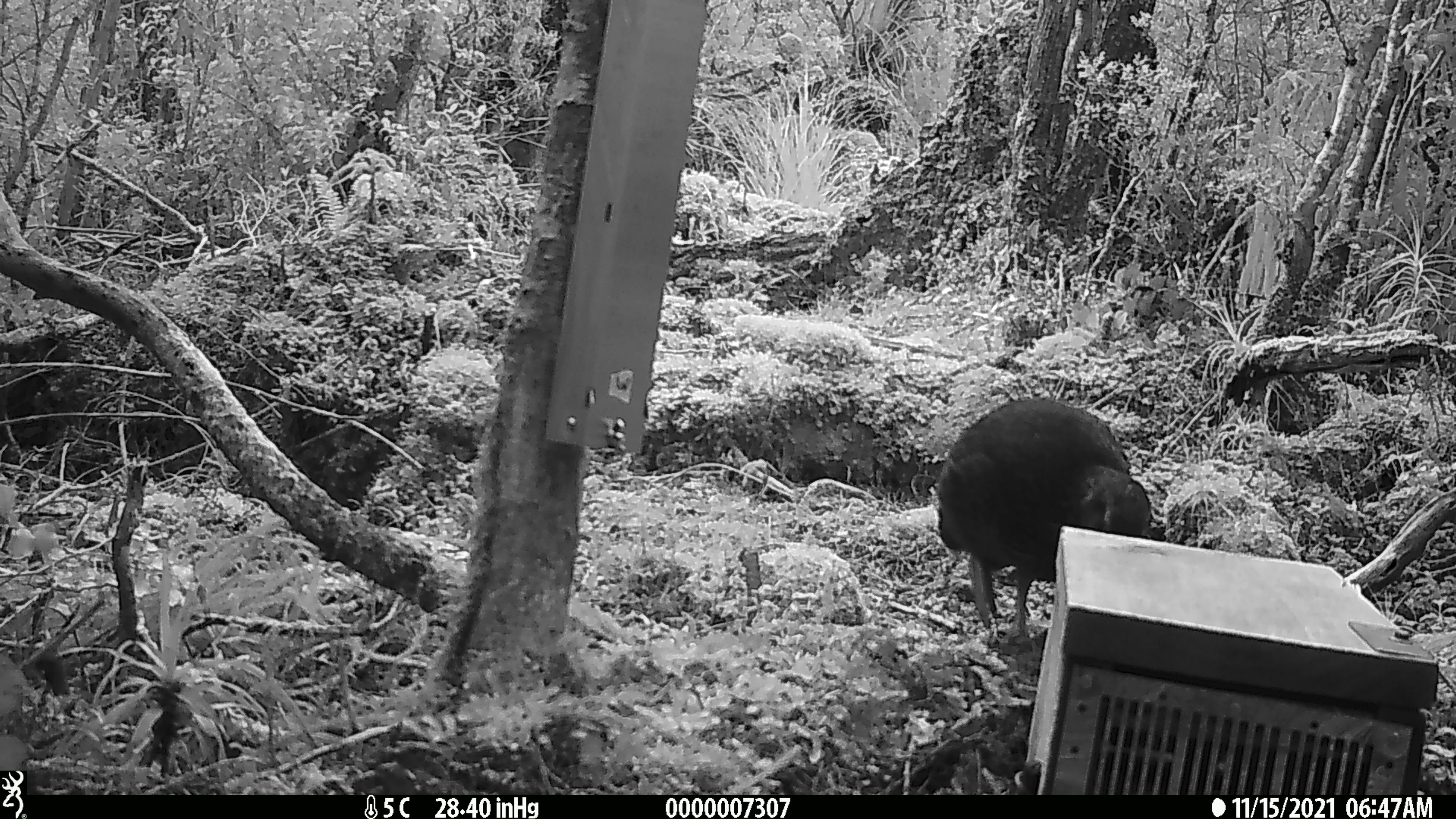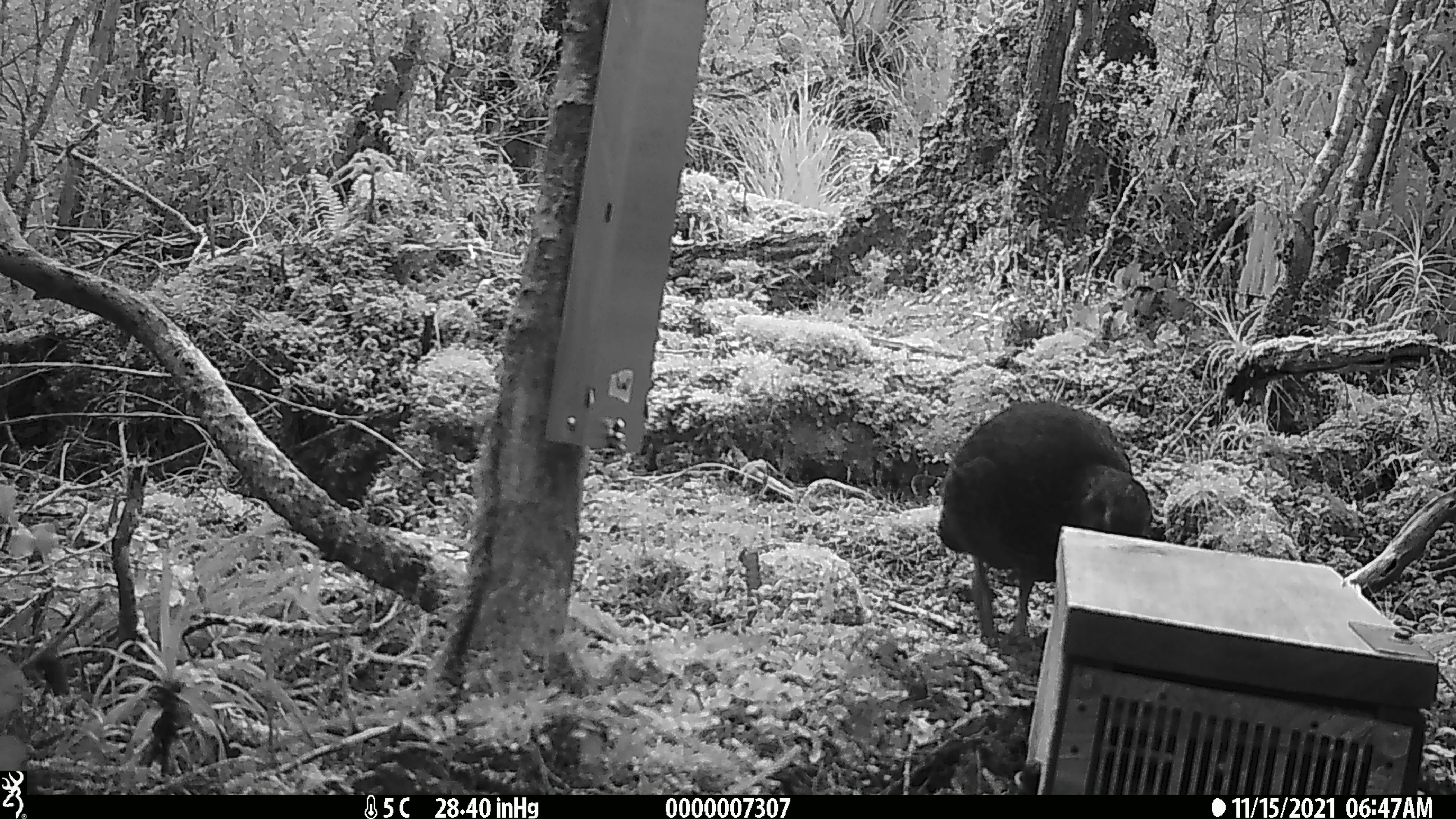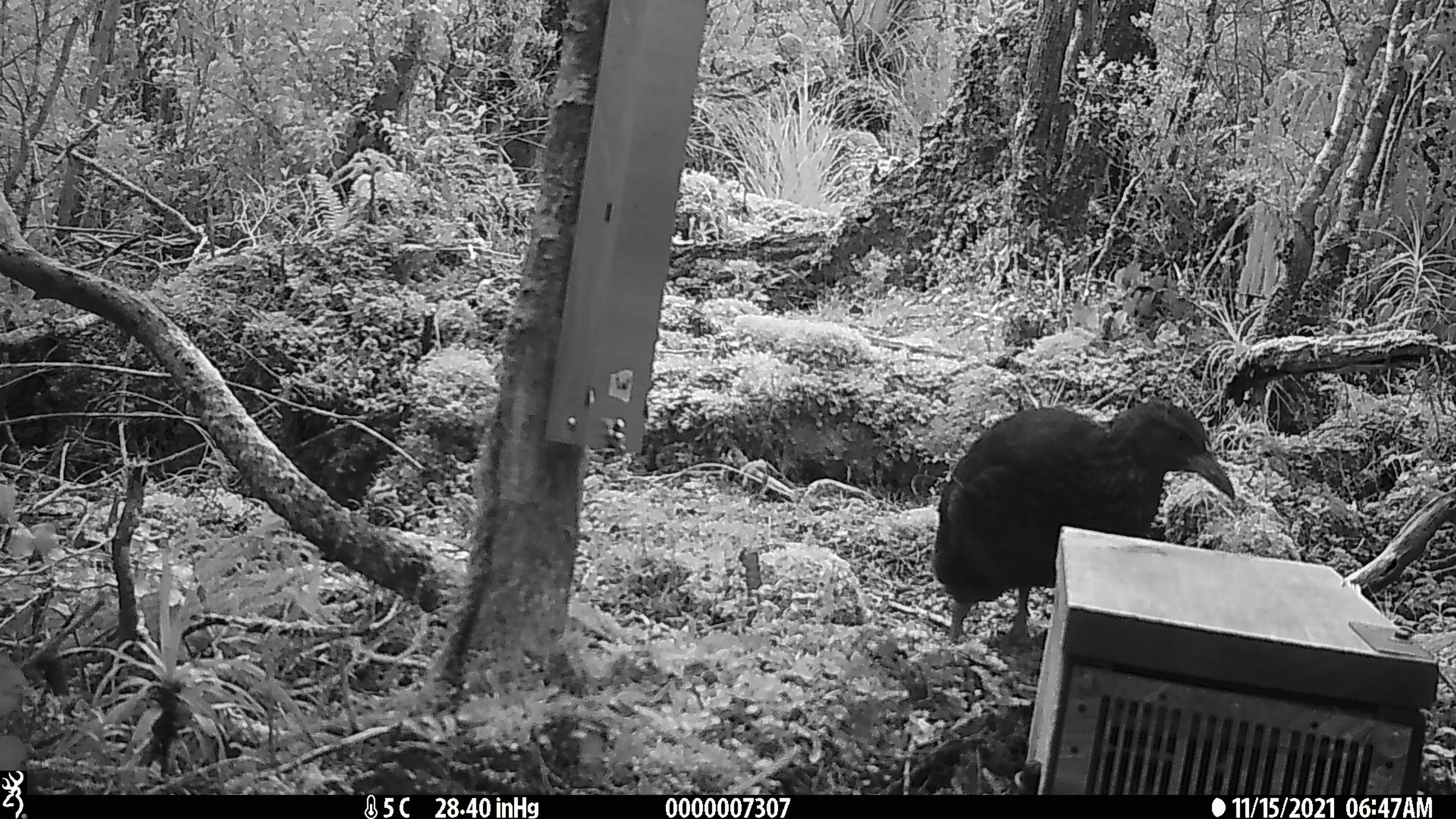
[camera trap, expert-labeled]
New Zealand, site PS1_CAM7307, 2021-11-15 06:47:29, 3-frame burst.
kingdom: Animalia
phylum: Chordata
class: Aves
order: Gruiformes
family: Rallidae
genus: Gallirallus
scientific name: Gallirallus australis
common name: weka